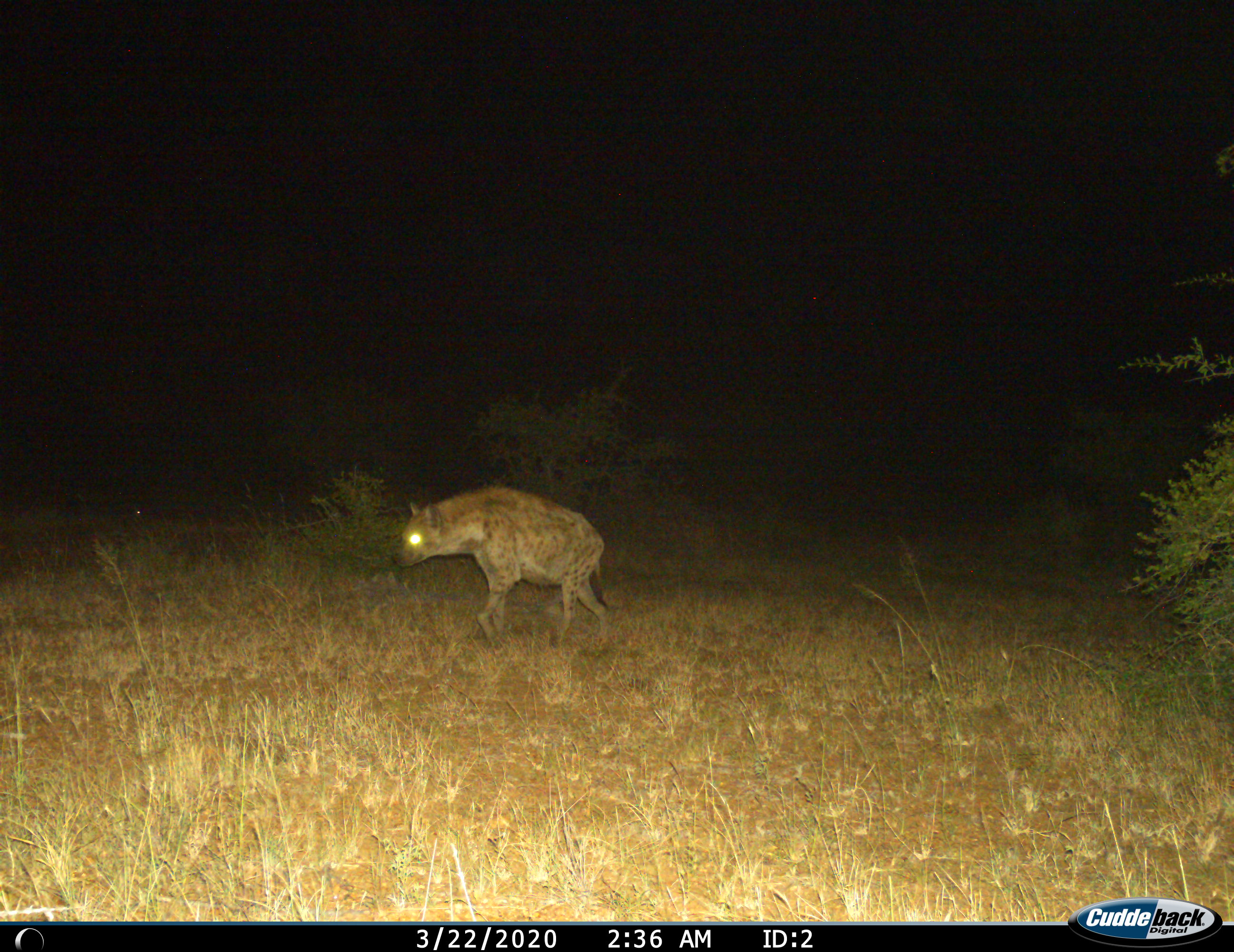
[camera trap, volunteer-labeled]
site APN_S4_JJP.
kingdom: Animalia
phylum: Chordata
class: Mammalia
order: Carnivora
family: Hyaenidae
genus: Crocuta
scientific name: Crocuta crocuta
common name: spotted hyena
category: hyenaspotted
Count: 1.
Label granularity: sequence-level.